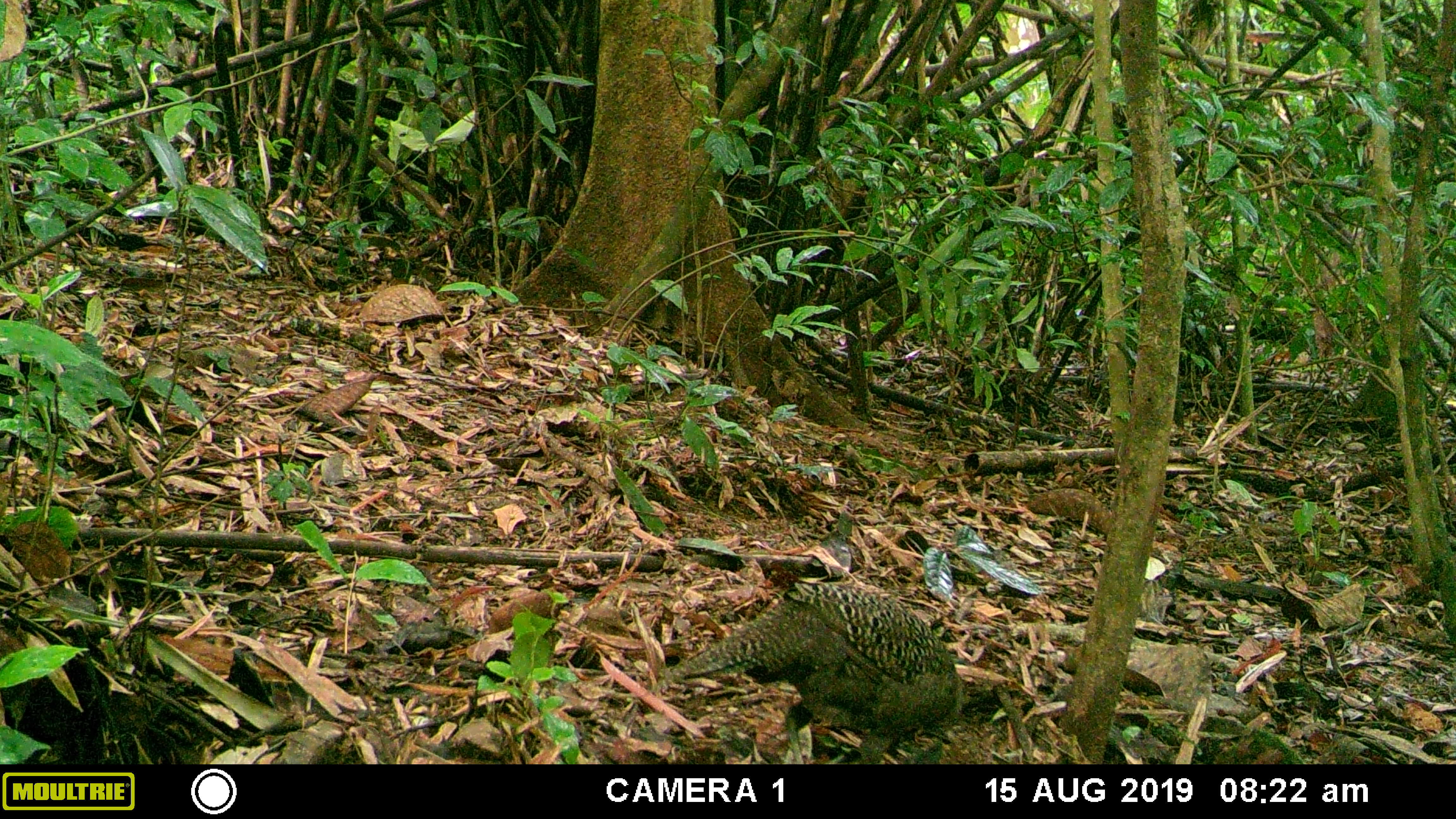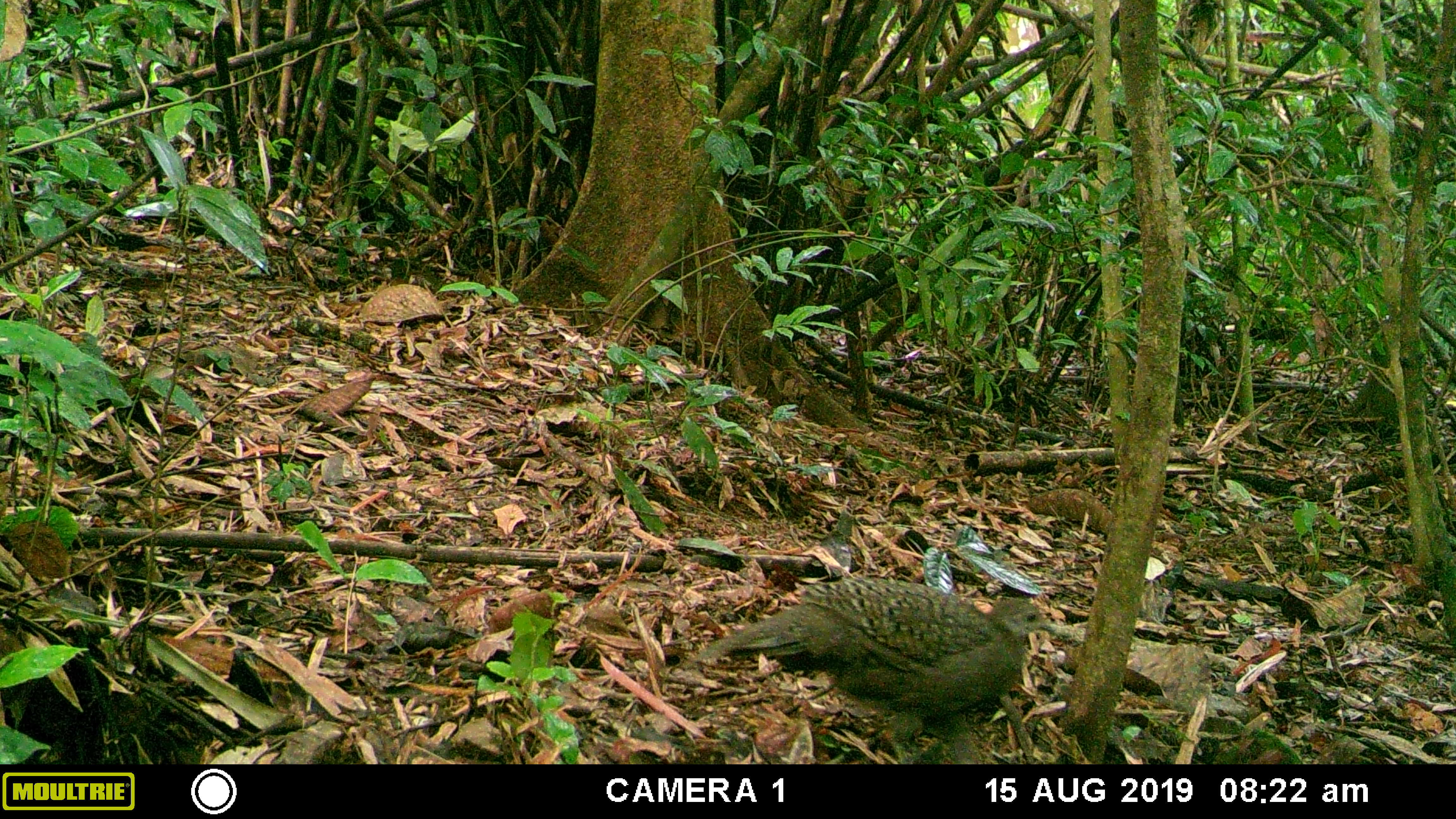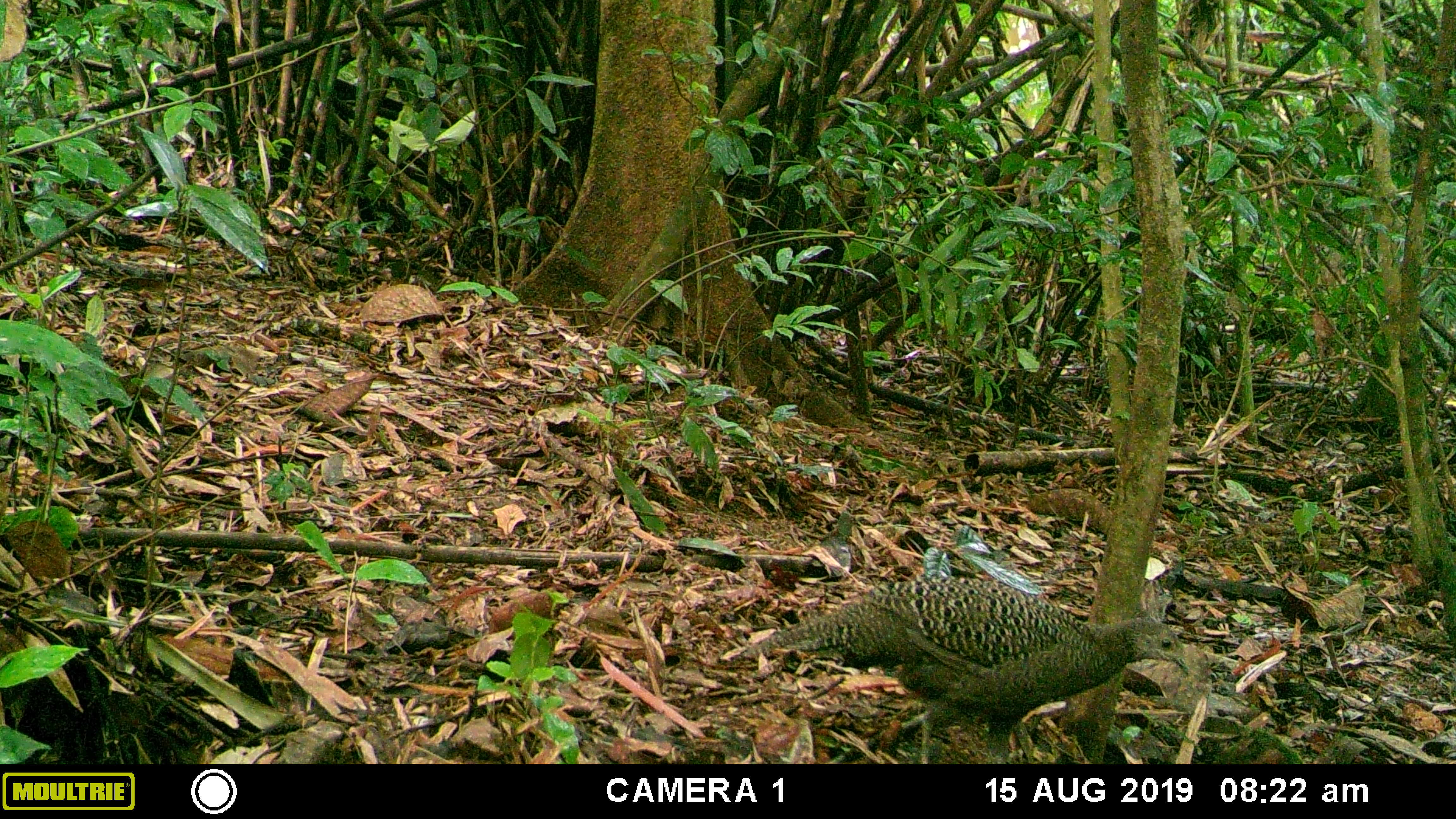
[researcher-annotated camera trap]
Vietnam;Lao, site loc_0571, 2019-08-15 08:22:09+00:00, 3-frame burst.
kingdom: Animalia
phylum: Chordata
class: Aves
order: Galliformes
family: Phasianidae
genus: Polyplectron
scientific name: Polyplectron bicalcaratum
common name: gray peacock-pheasant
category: grey peacock pheasant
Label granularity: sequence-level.